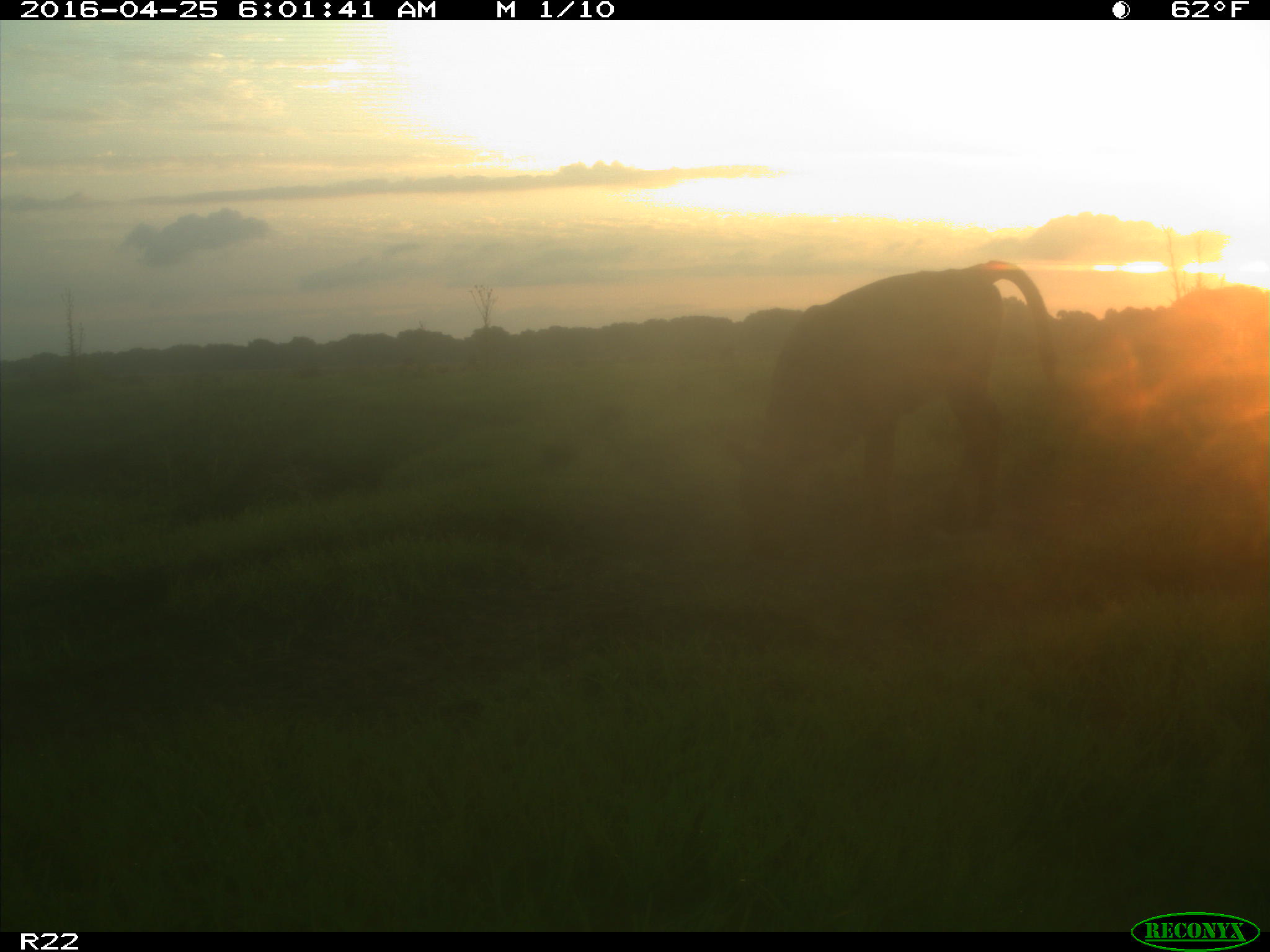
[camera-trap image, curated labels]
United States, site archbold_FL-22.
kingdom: Animalia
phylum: Chordata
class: Mammalia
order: Artiodactyla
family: Bovidae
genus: Bos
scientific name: Bos taurus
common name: domestic cow